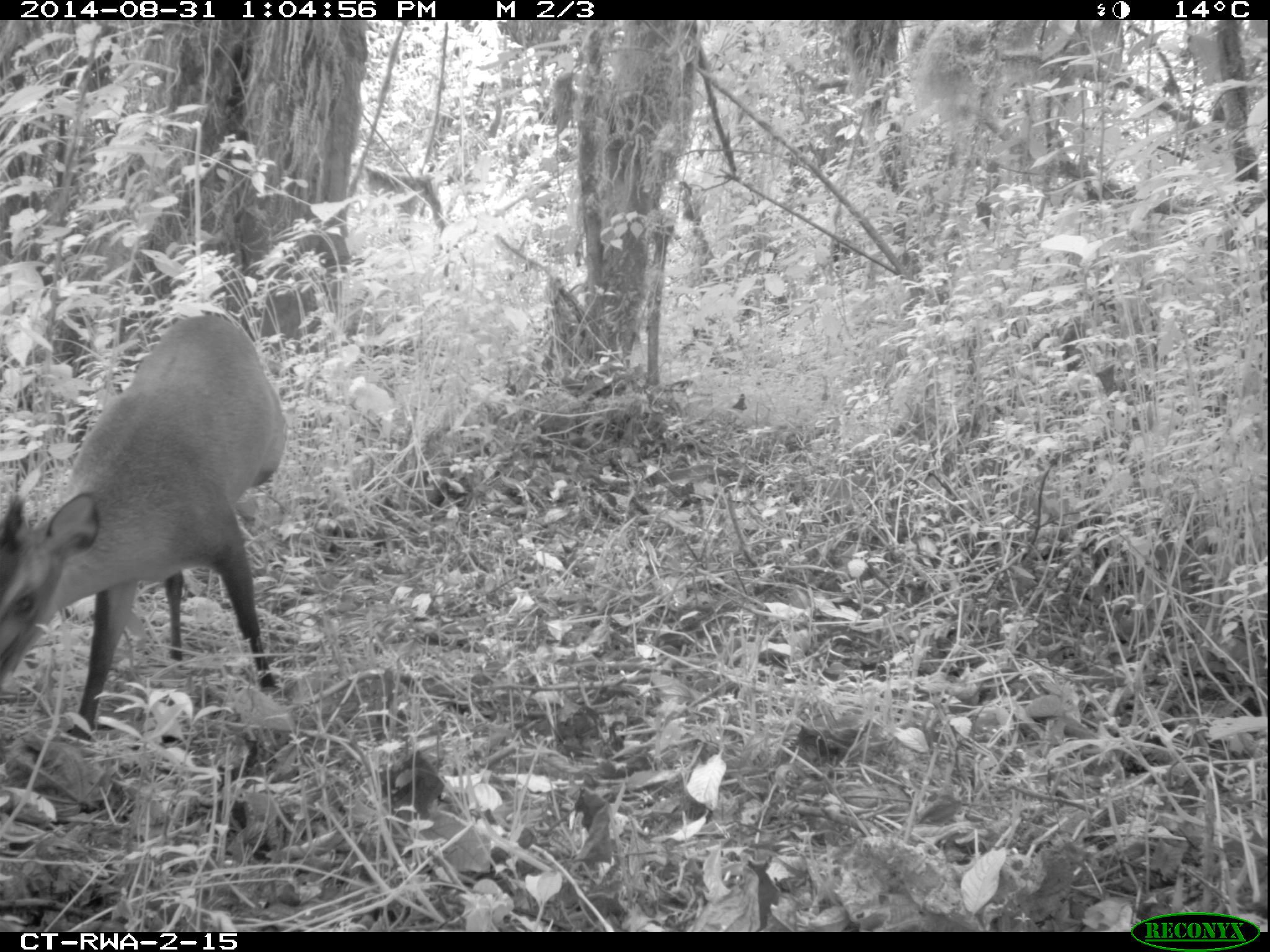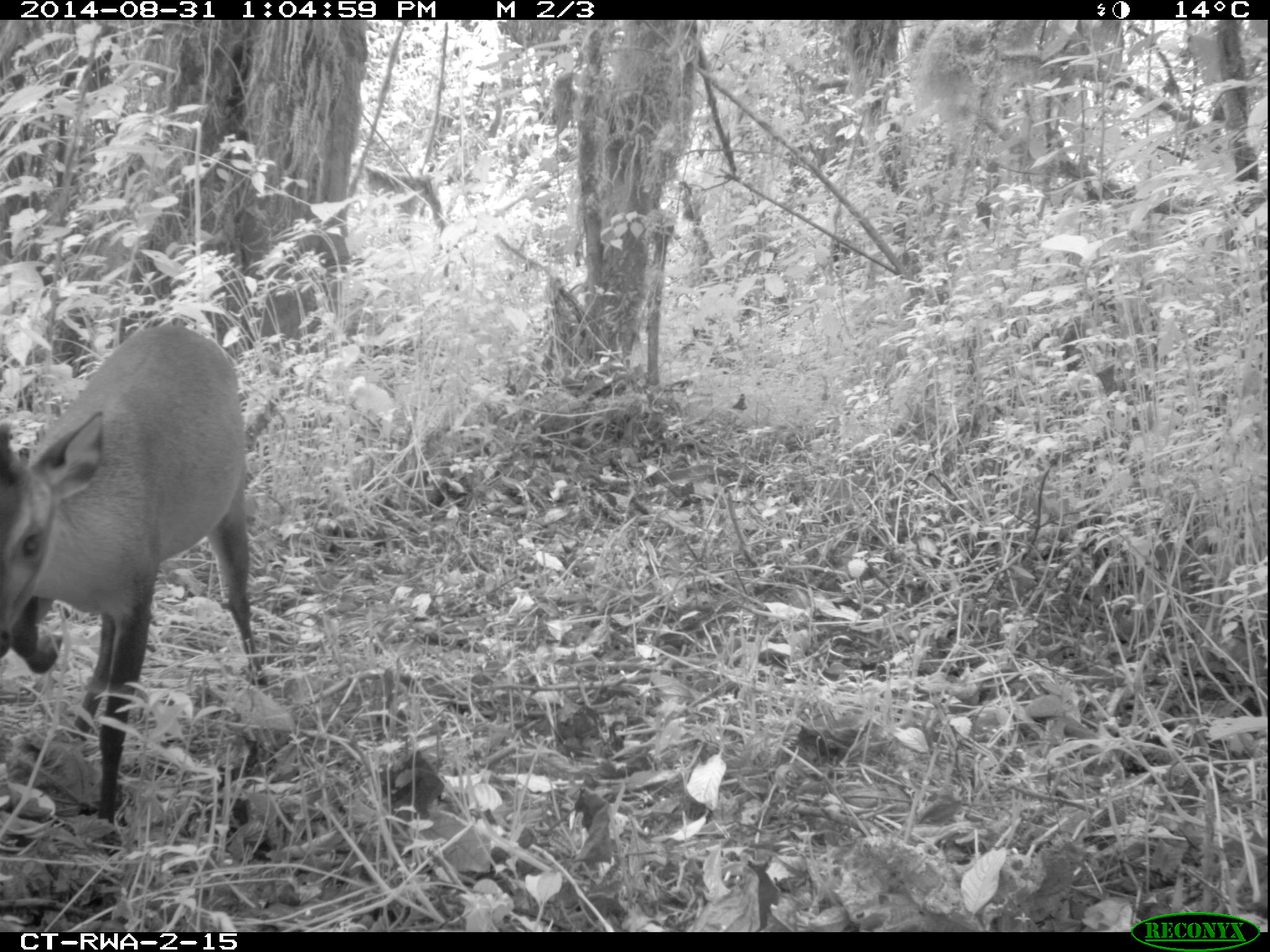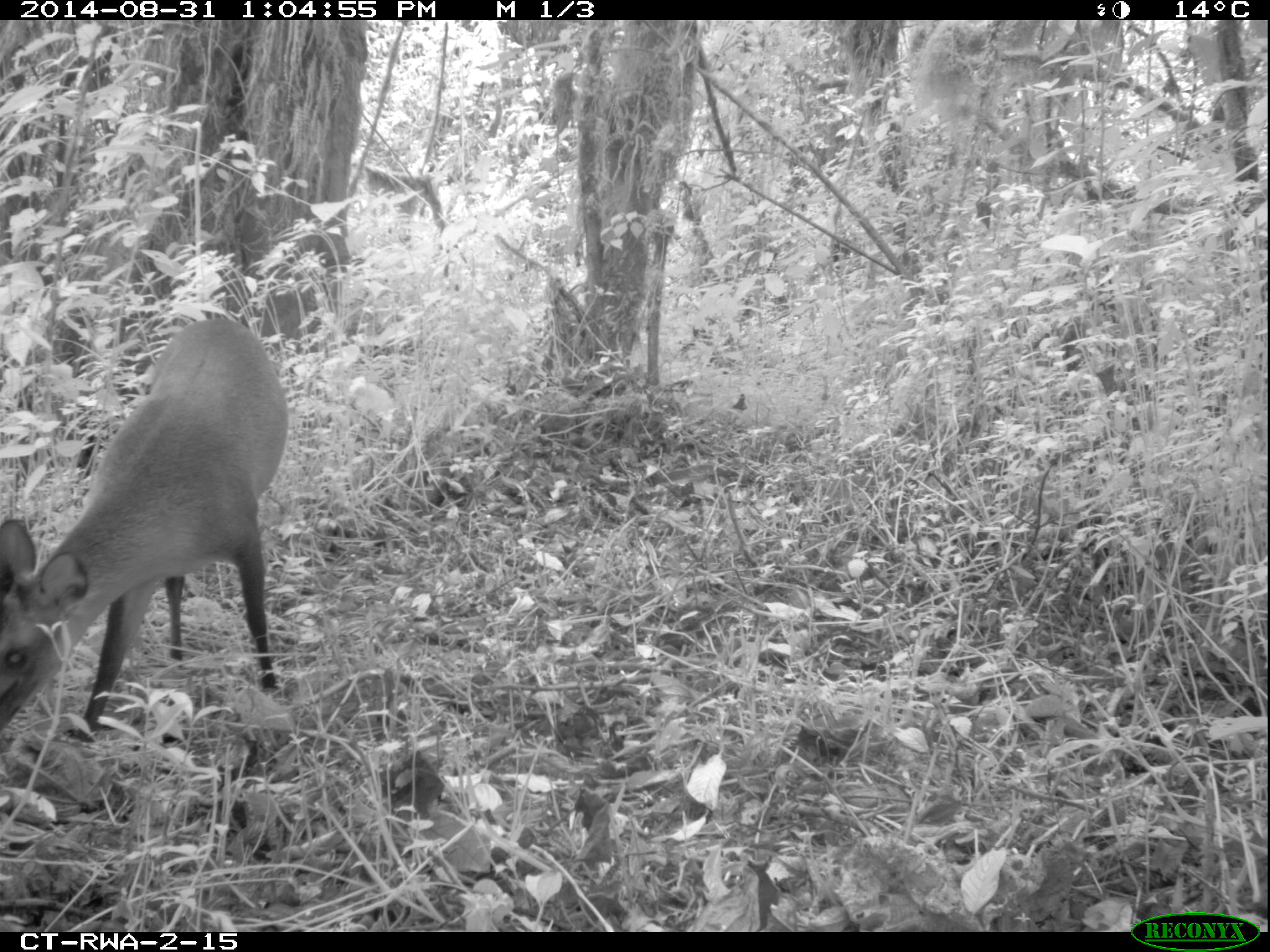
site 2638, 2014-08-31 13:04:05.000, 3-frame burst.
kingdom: Animalia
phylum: Chordata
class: Mammalia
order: Artiodactyla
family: Bovidae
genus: Cephalophus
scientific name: Cephalophus nigrifrons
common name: black-fronted duiker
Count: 1.